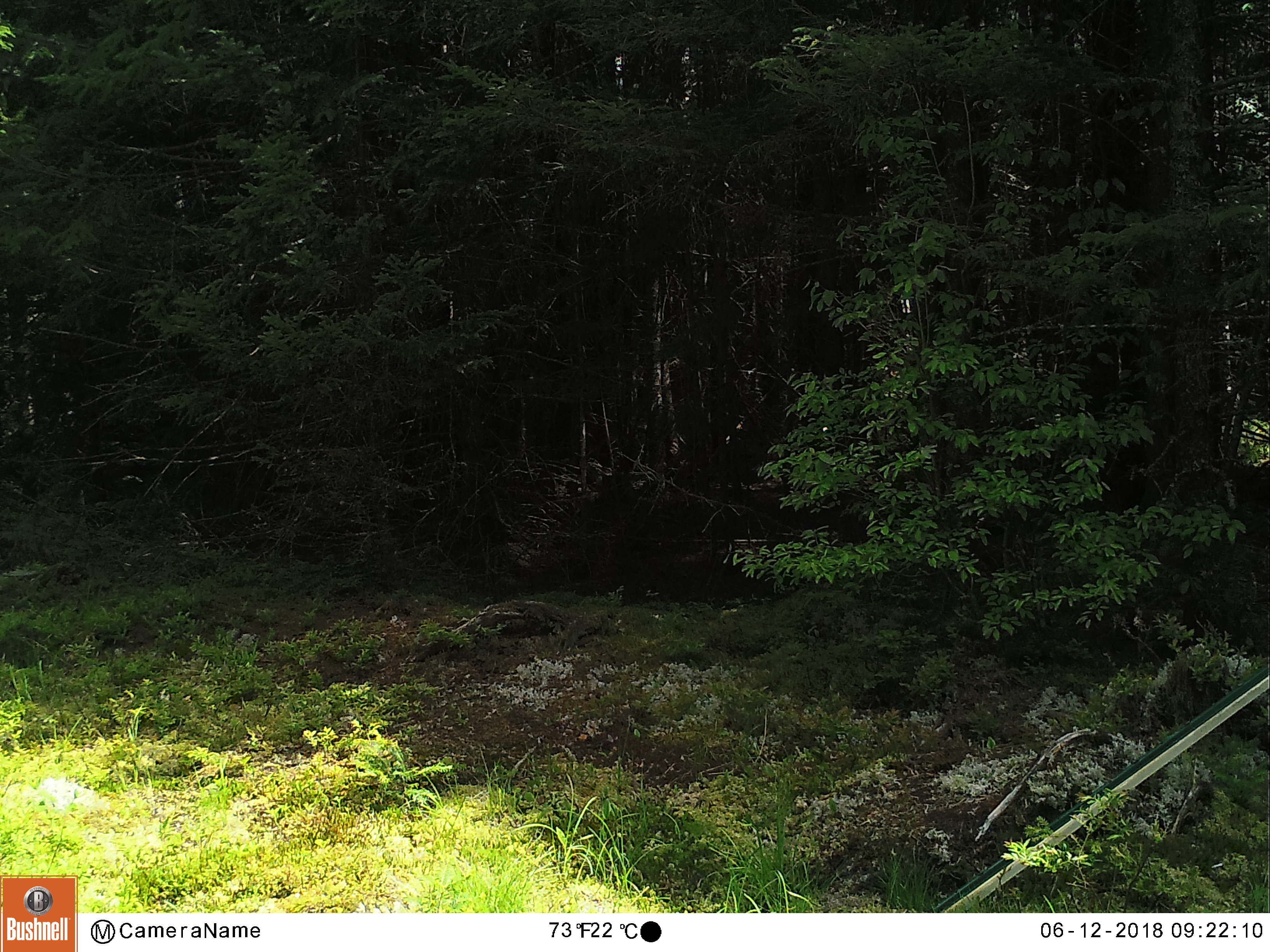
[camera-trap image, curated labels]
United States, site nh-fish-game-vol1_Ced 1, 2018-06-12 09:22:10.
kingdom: Animalia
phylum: Chordata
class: Mammalia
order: Carnivora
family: Ursidae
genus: Ursus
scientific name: Ursus americanus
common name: black bear